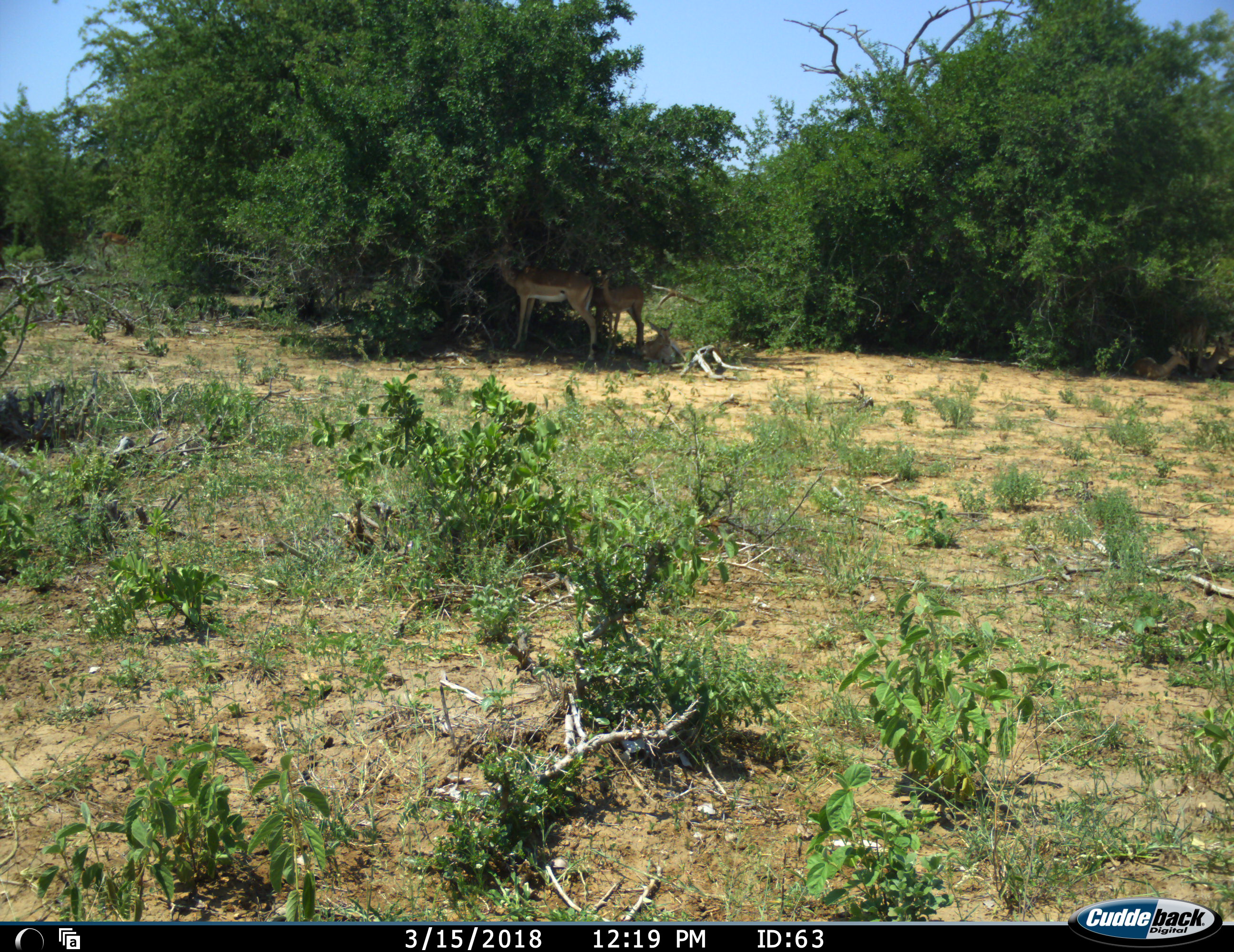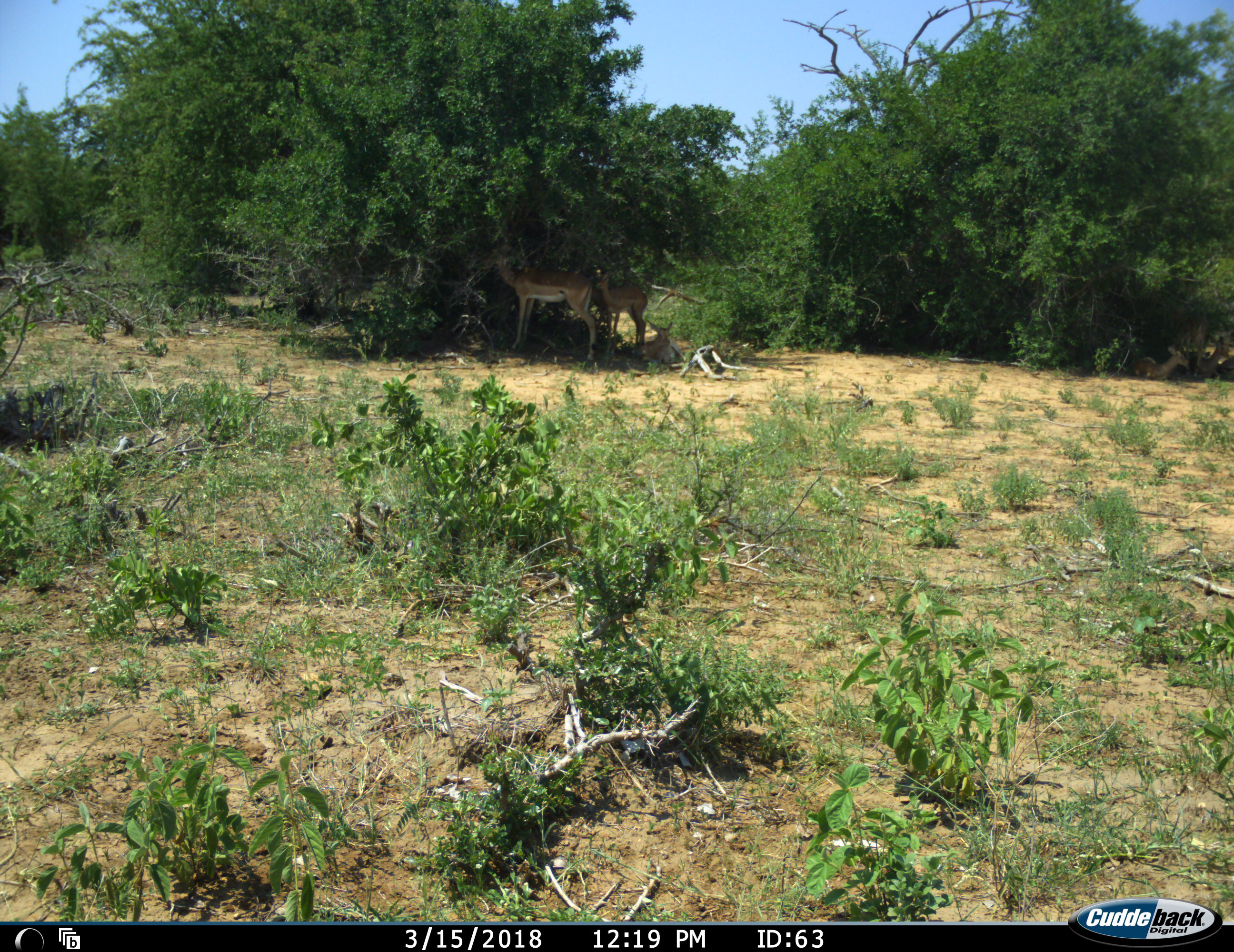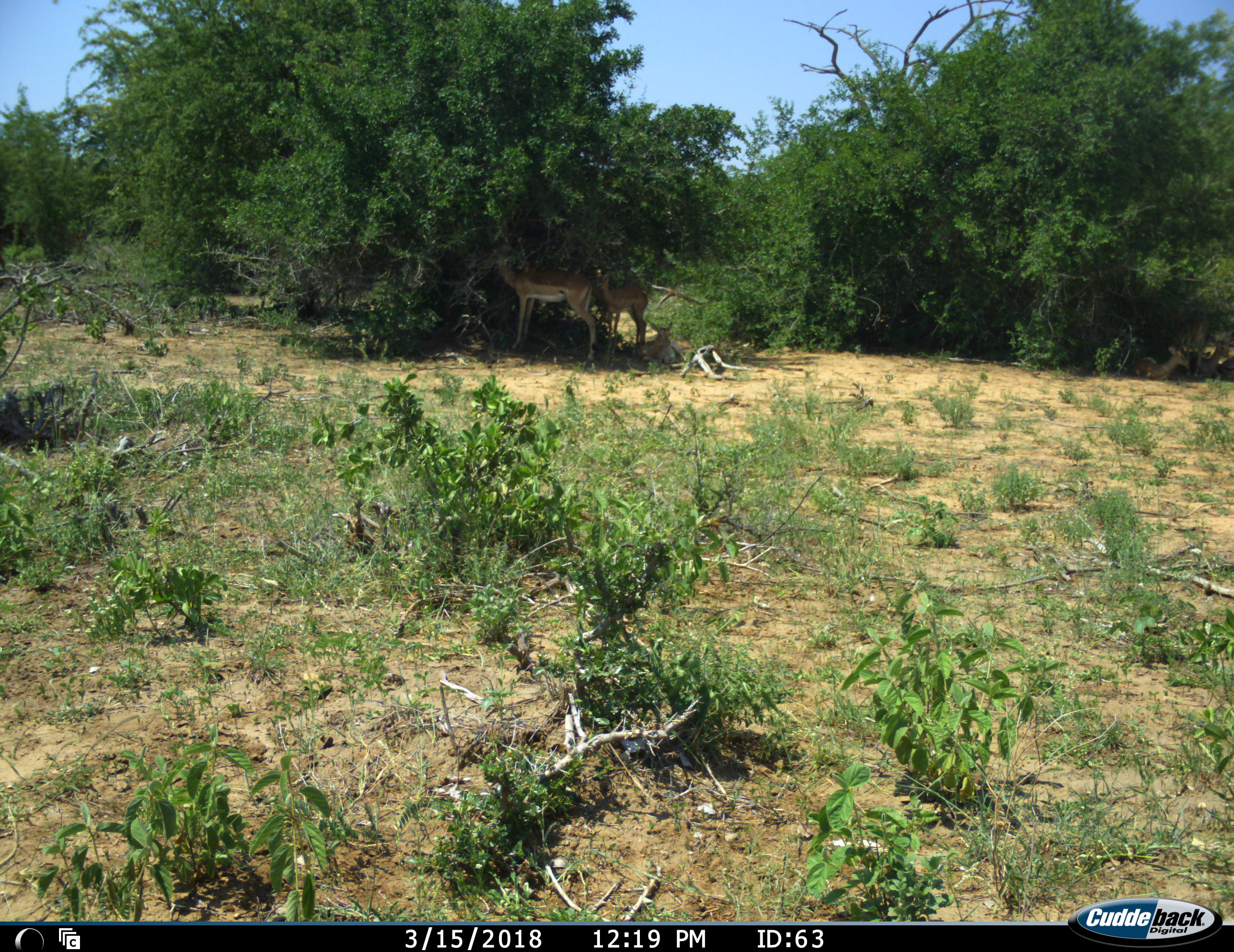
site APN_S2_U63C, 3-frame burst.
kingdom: Animalia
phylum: Chordata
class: Mammalia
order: Artiodactyla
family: Bovidae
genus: Aepyceros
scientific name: Aepyceros melampus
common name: impala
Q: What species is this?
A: Impala (Aepyceros melampus).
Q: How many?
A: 3.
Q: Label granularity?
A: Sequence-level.